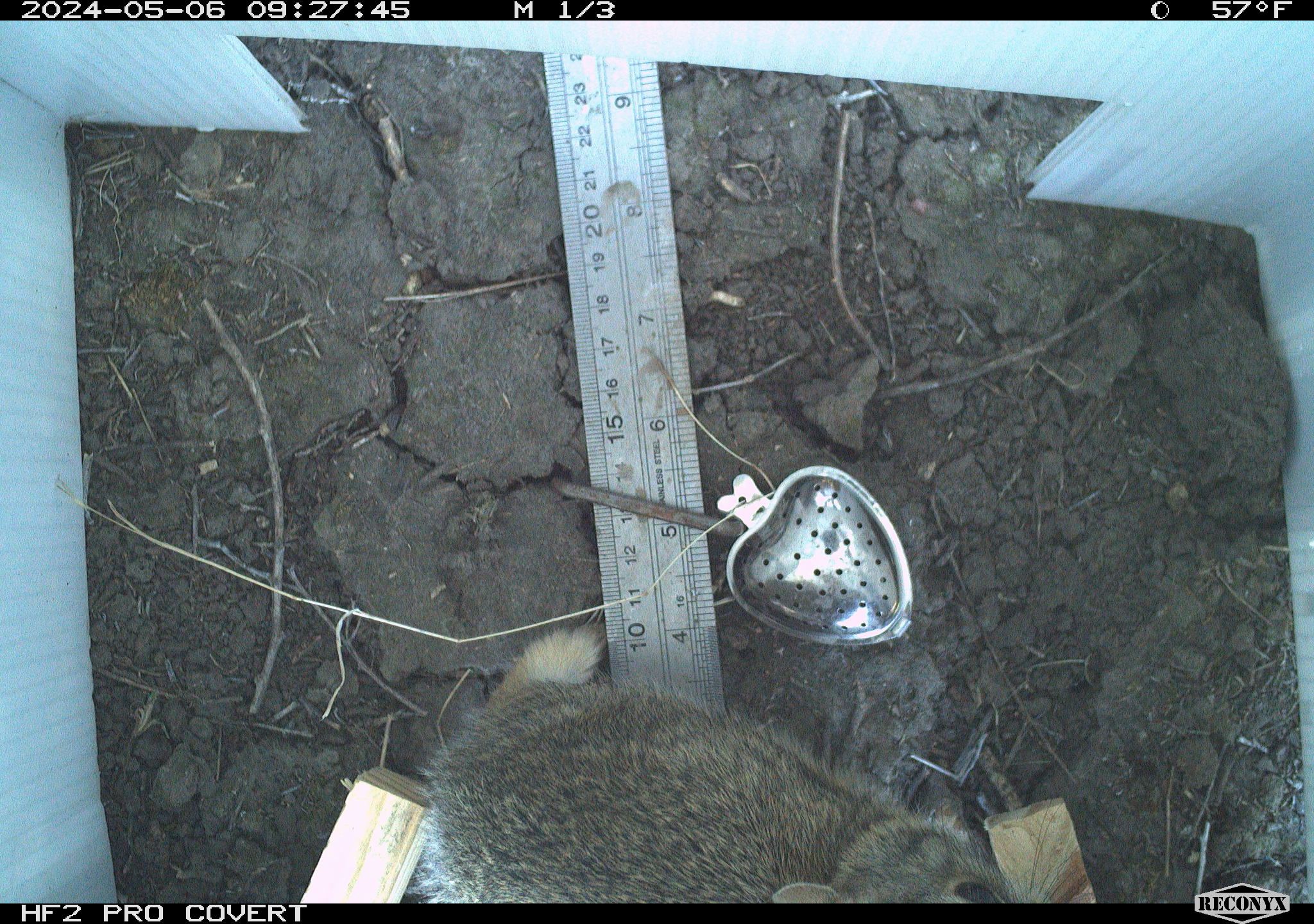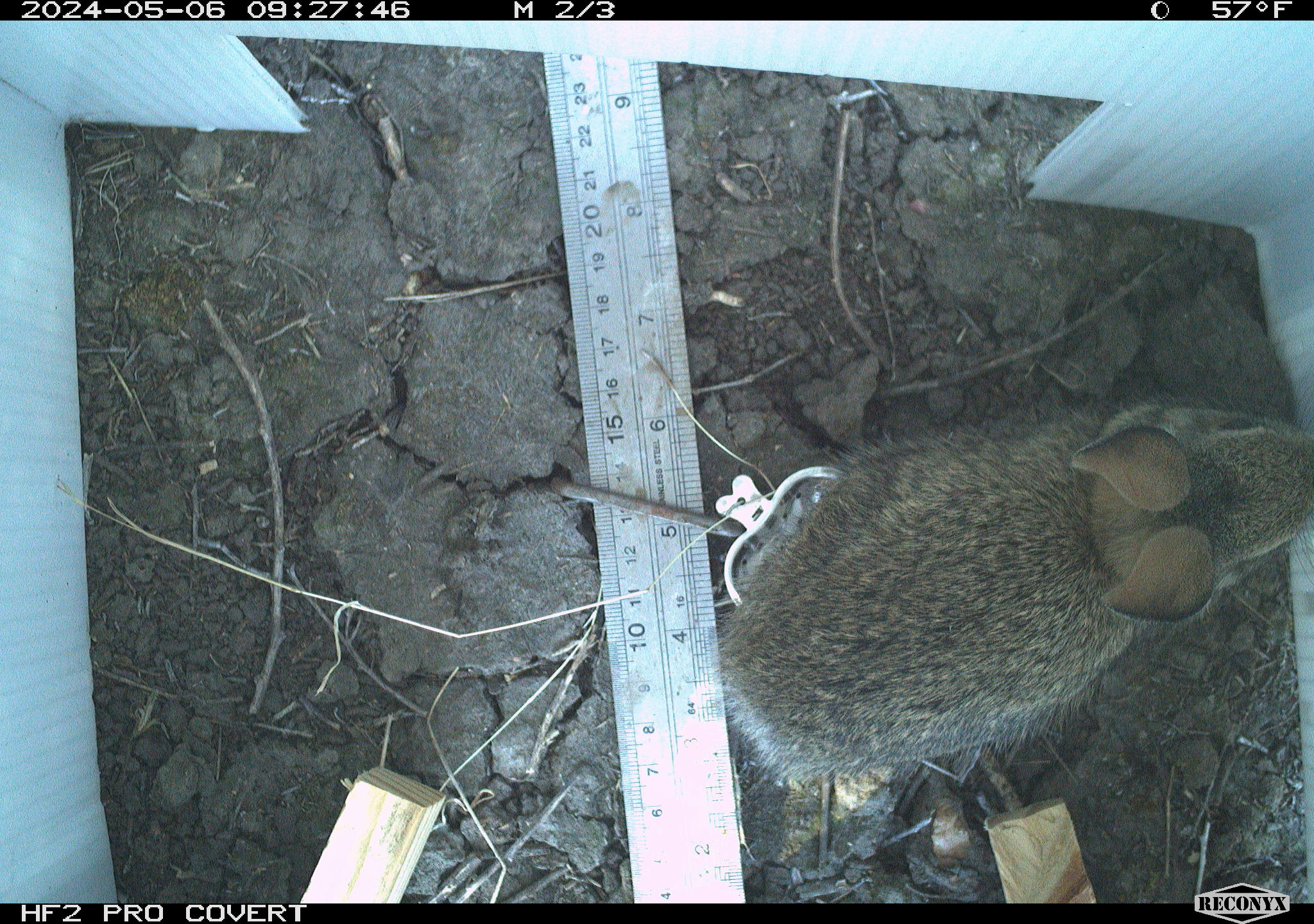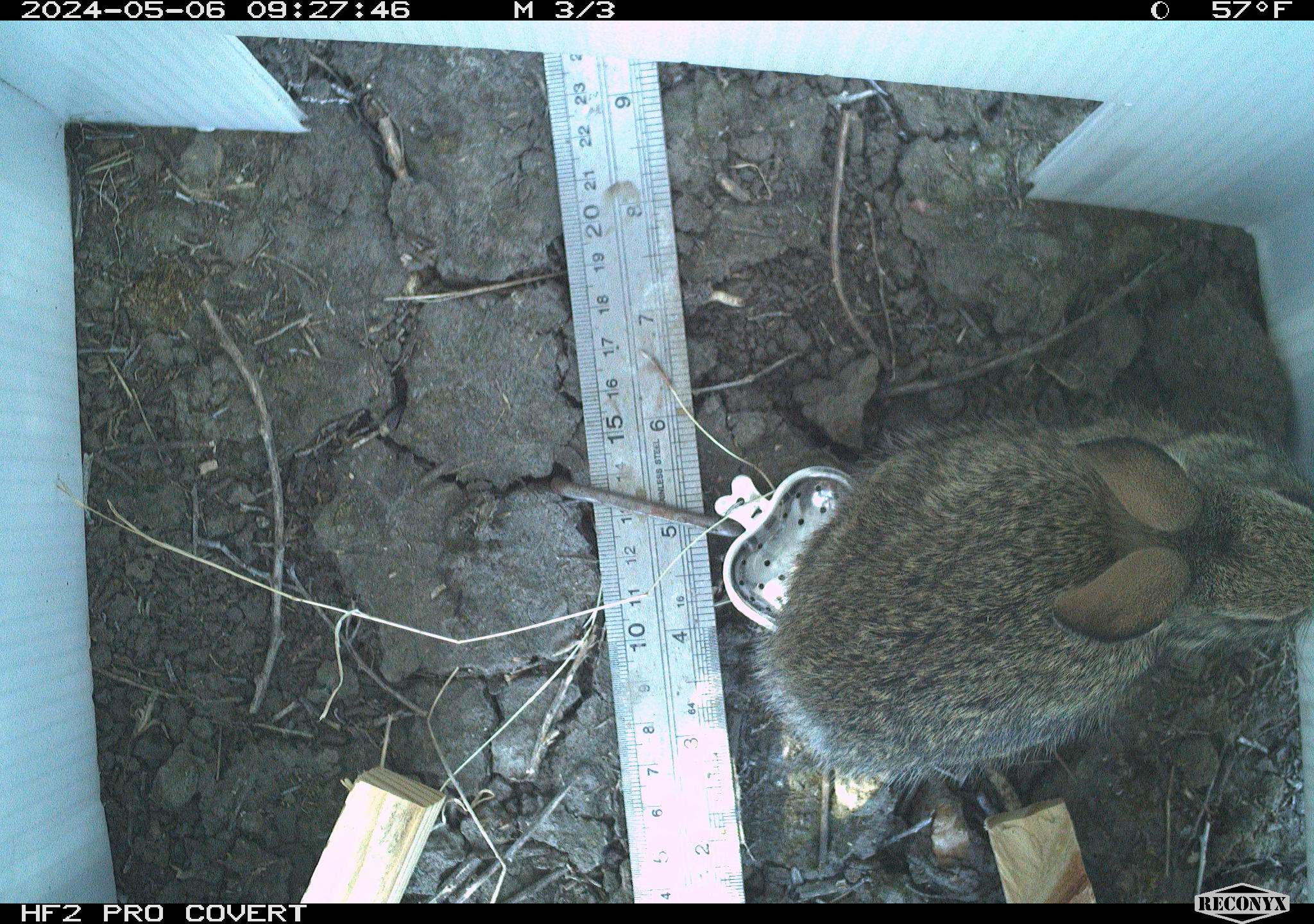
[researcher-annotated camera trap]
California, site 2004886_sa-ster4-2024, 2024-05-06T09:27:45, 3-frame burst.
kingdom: Animalia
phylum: Chordata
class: Mammalia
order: Lagomorpha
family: Leporidae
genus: Sylvilagus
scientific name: Sylvilagus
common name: cottontail rabbits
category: sylvilagus species